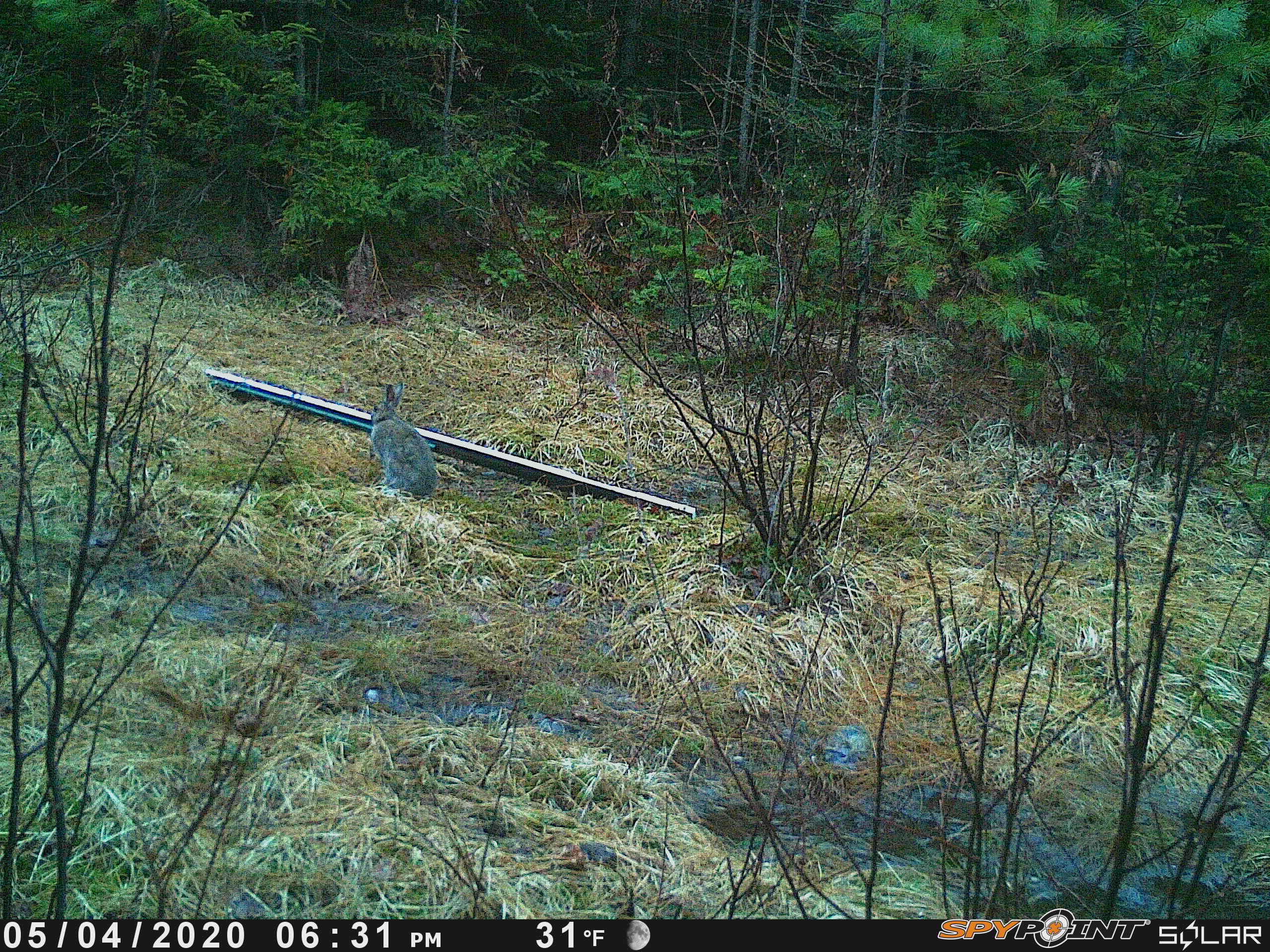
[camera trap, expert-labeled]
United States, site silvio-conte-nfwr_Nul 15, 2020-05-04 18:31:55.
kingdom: Animalia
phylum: Chordata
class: Mammalia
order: Lagomorpha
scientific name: Lagomorpha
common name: rabbit or hare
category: rabbit or hare sp.